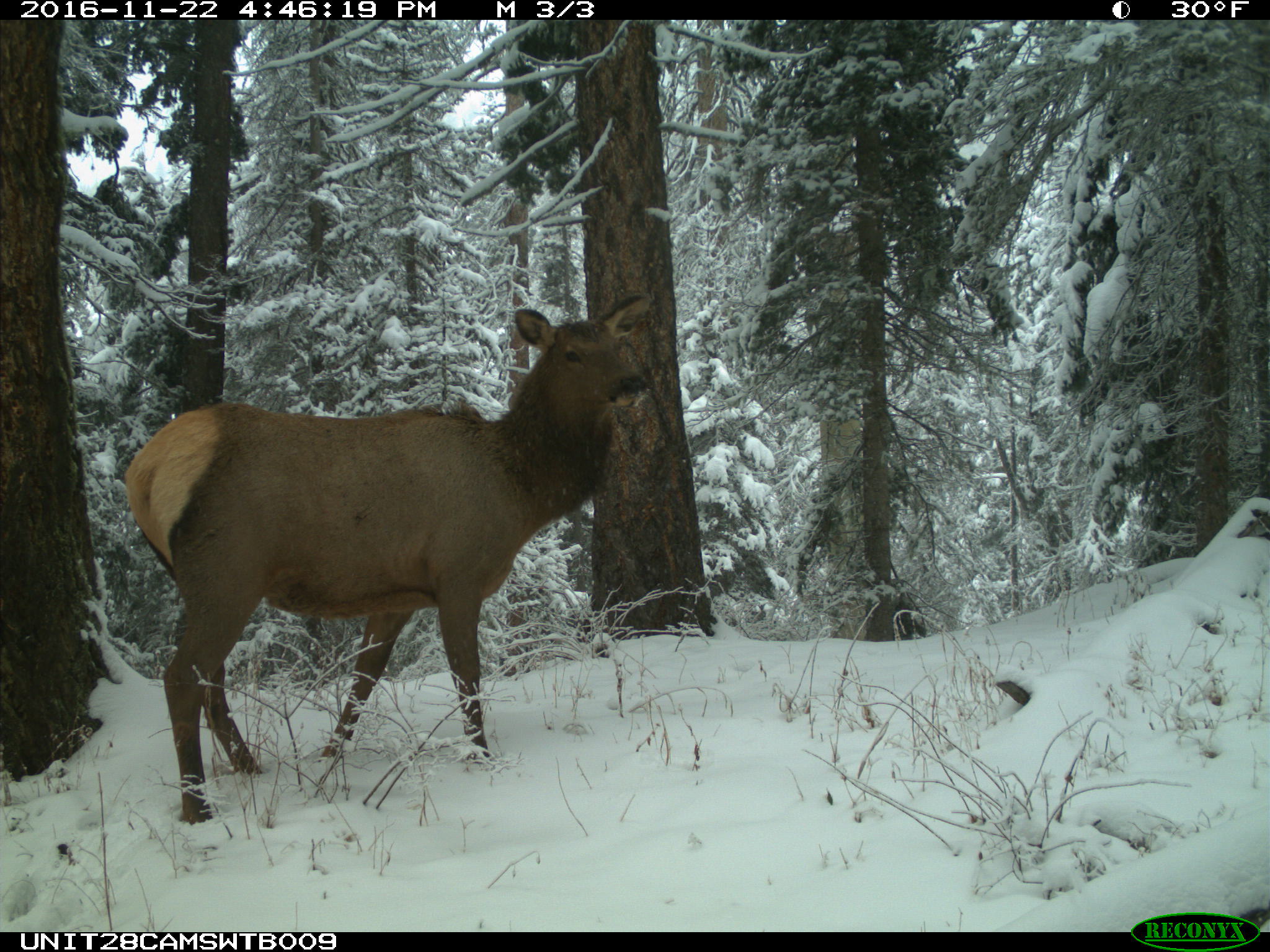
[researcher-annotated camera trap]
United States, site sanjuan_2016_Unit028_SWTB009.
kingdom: Animalia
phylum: Chordata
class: Mammalia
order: Artiodactyla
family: Cervidae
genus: Cervus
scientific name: Cervus elaphus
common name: red deer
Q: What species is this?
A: Cervus elaphus (red deer).